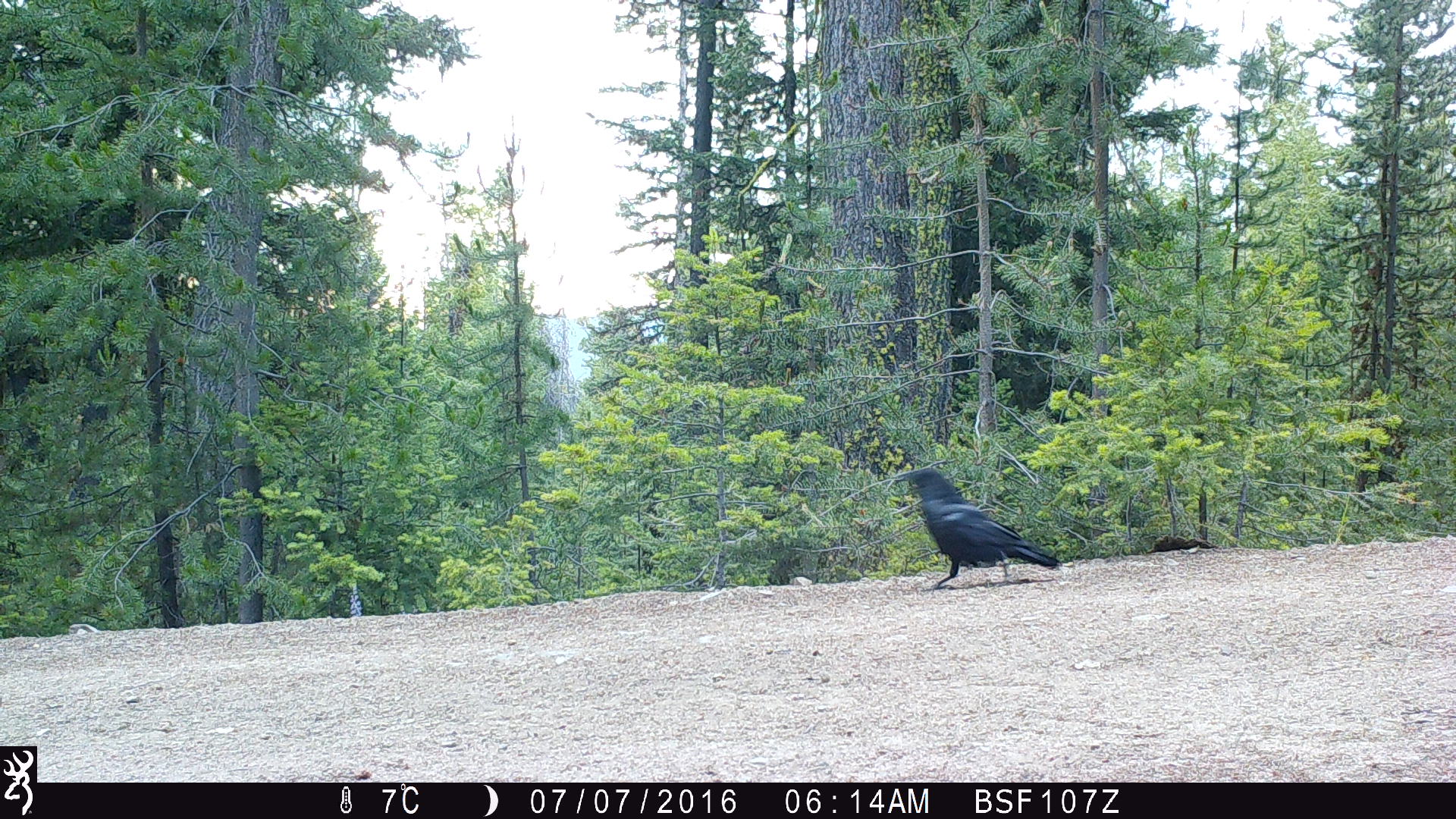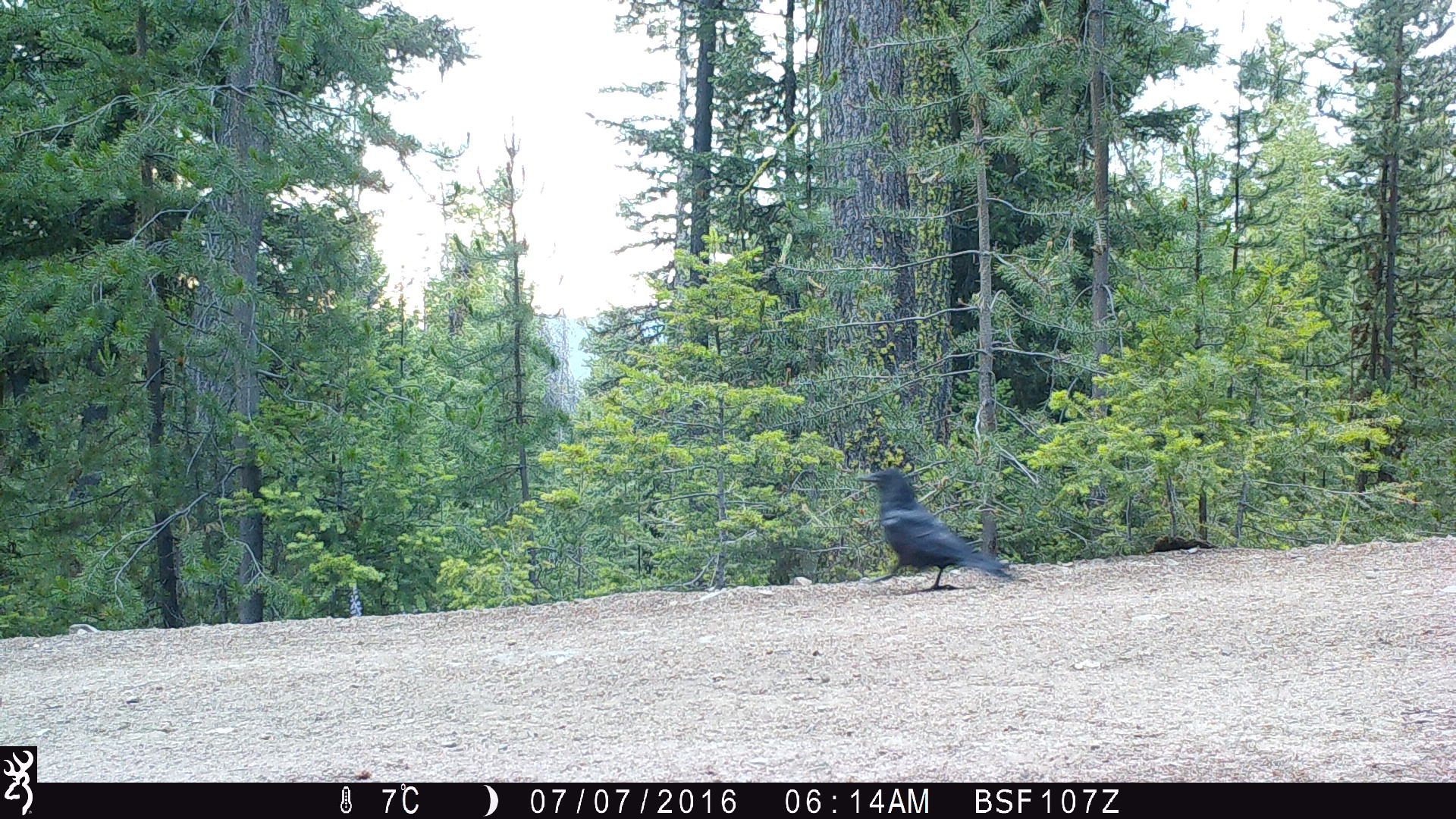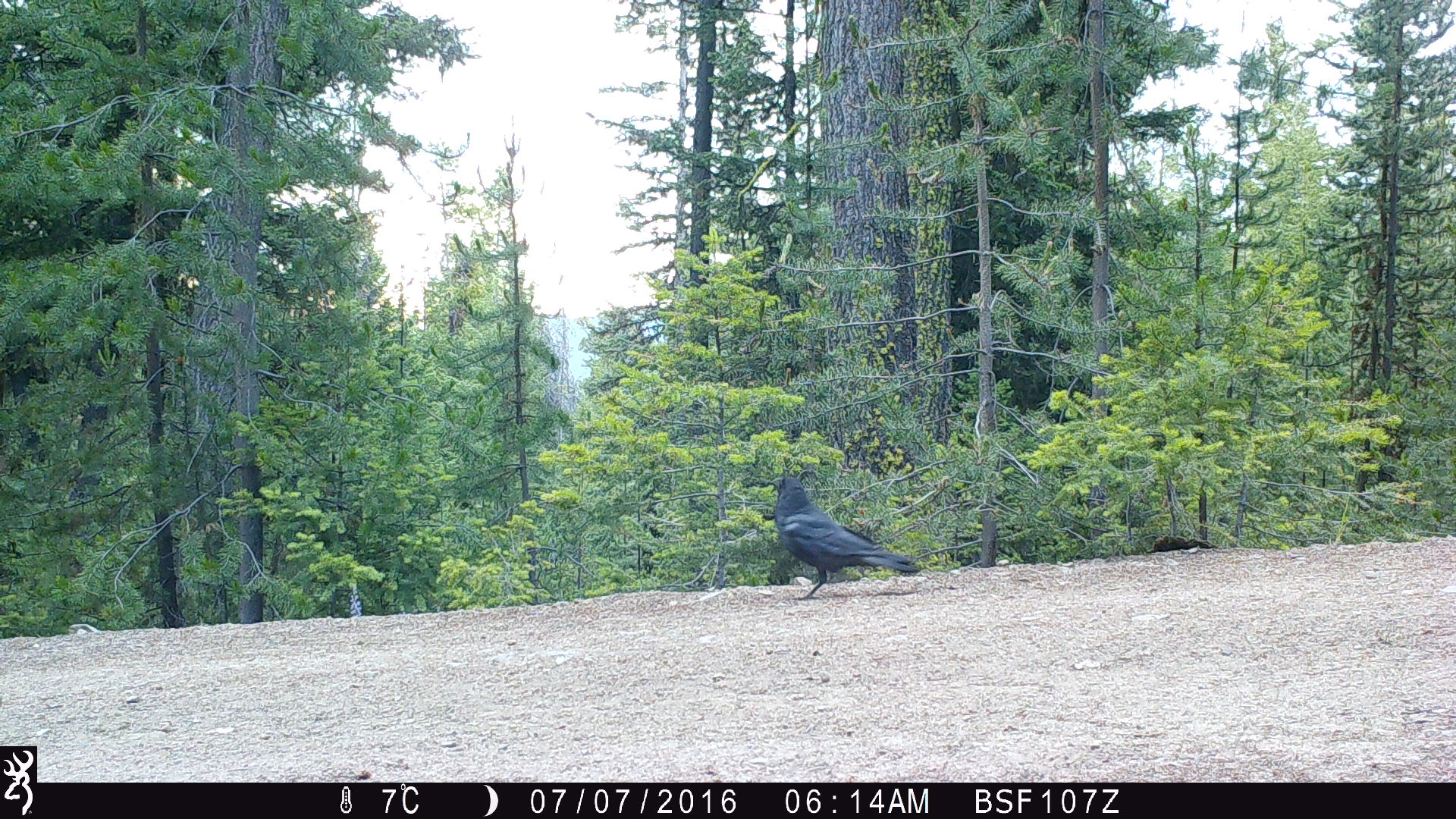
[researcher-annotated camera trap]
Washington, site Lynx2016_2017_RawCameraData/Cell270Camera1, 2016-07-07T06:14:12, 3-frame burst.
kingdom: Animalia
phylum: Chordata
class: Aves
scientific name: Aves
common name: birds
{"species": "Aves (birds)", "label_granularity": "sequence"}